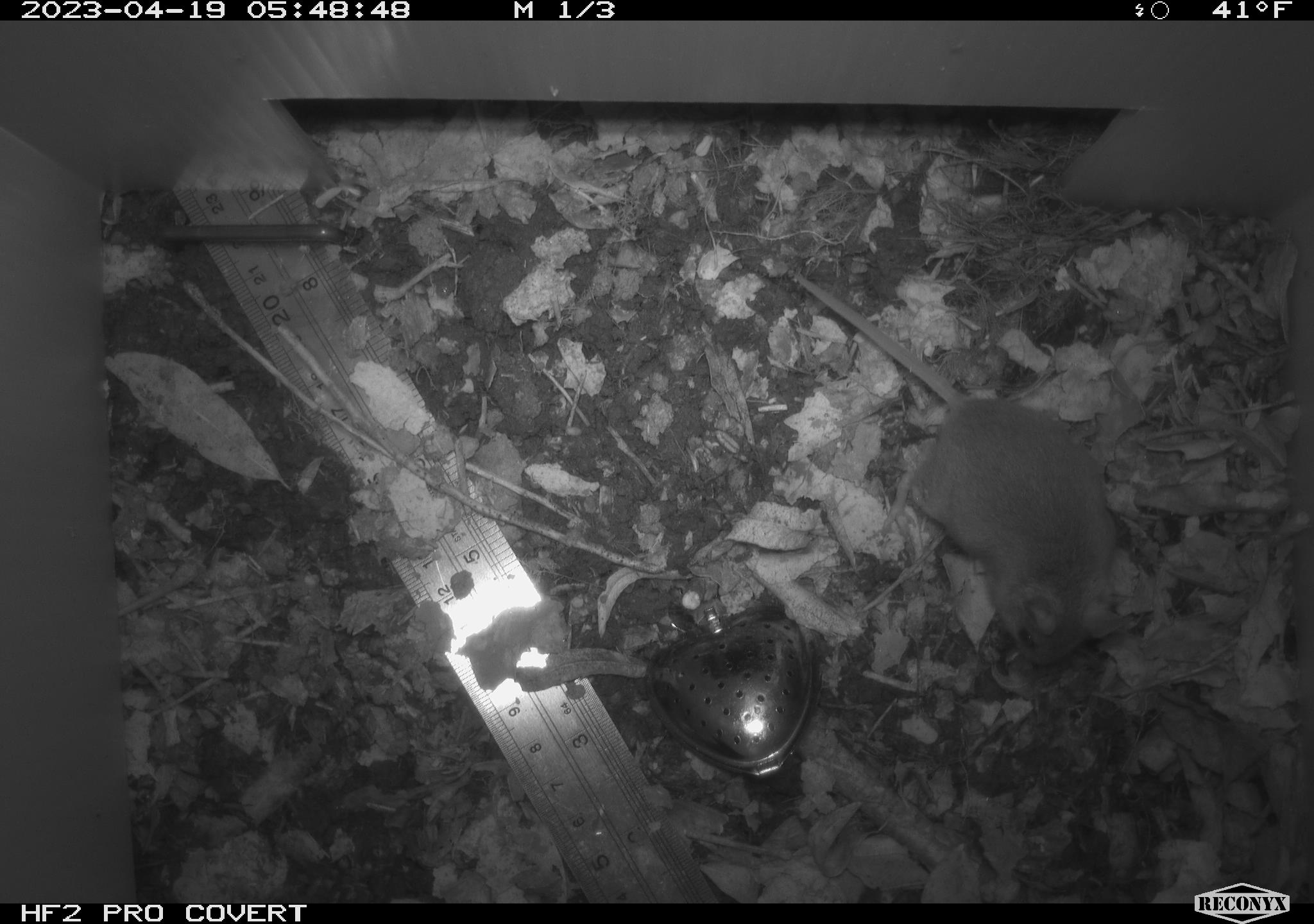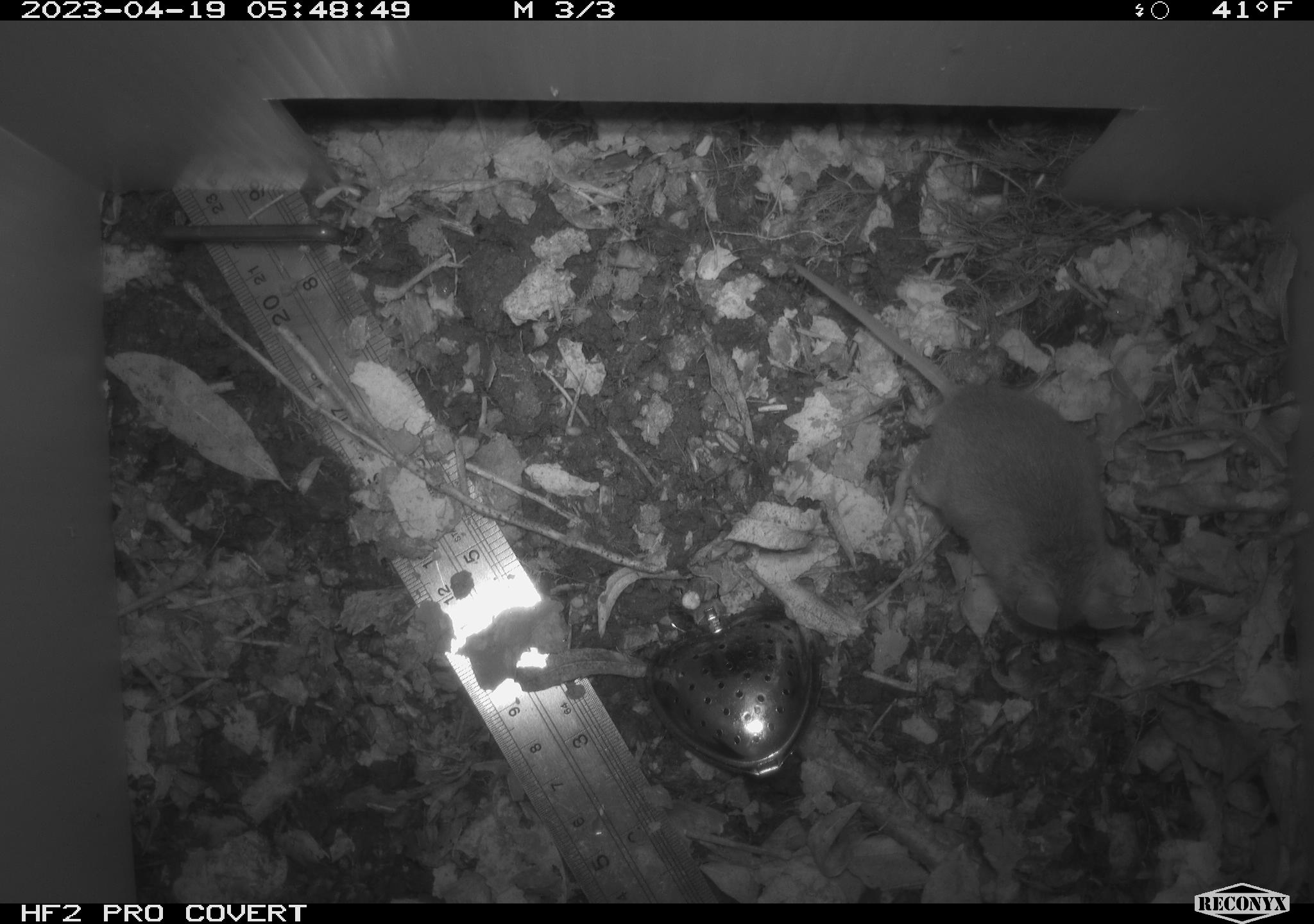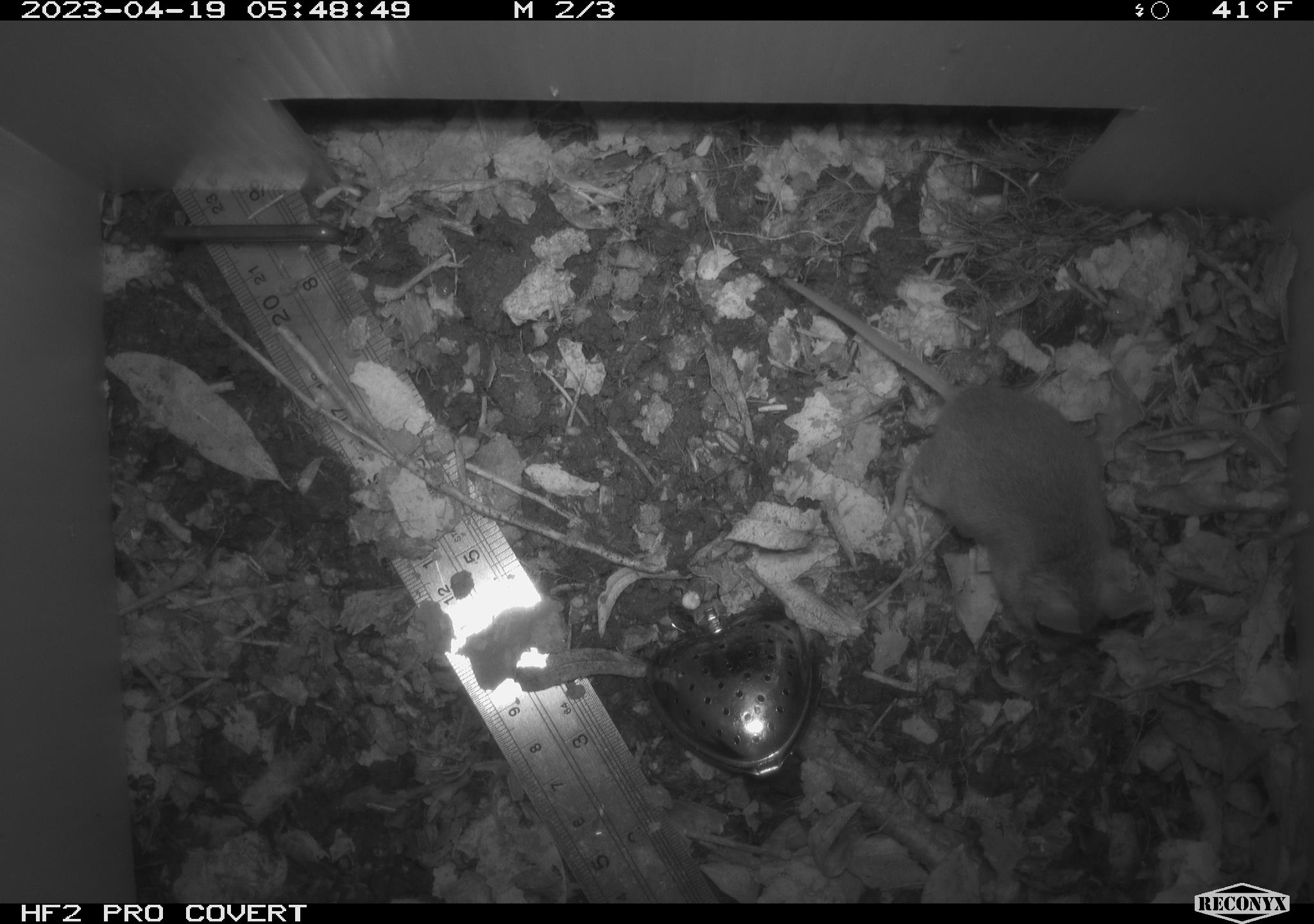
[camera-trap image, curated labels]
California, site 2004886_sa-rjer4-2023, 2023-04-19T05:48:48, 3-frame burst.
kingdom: Animalia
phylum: Chordata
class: Mammalia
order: Rodentia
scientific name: Rodentia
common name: mouse species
Mouse species (Rodentia).